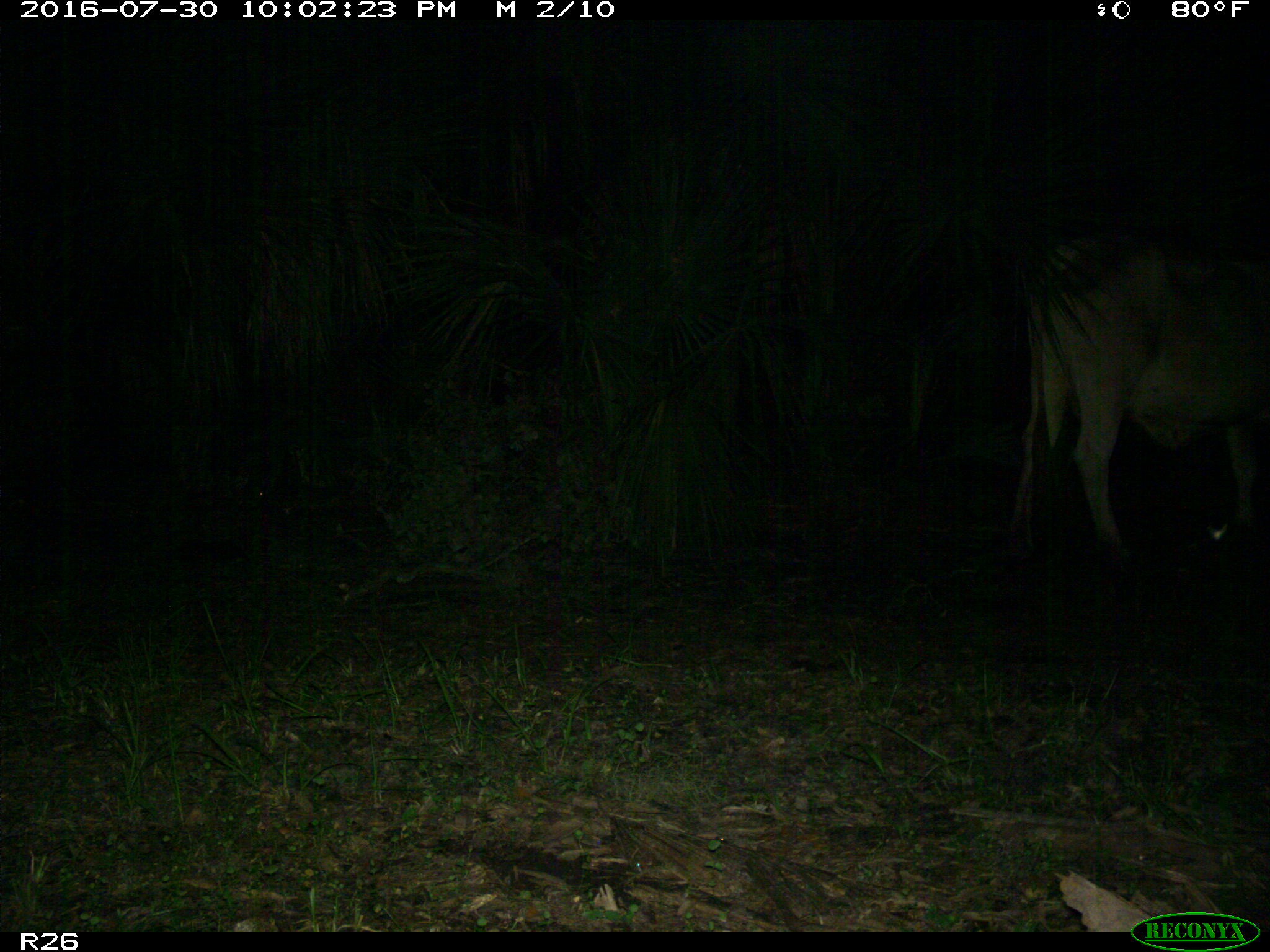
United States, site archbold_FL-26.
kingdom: Animalia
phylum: Chordata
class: Mammalia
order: Artiodactyla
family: Bovidae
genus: Bos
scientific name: Bos taurus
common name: domestic cow